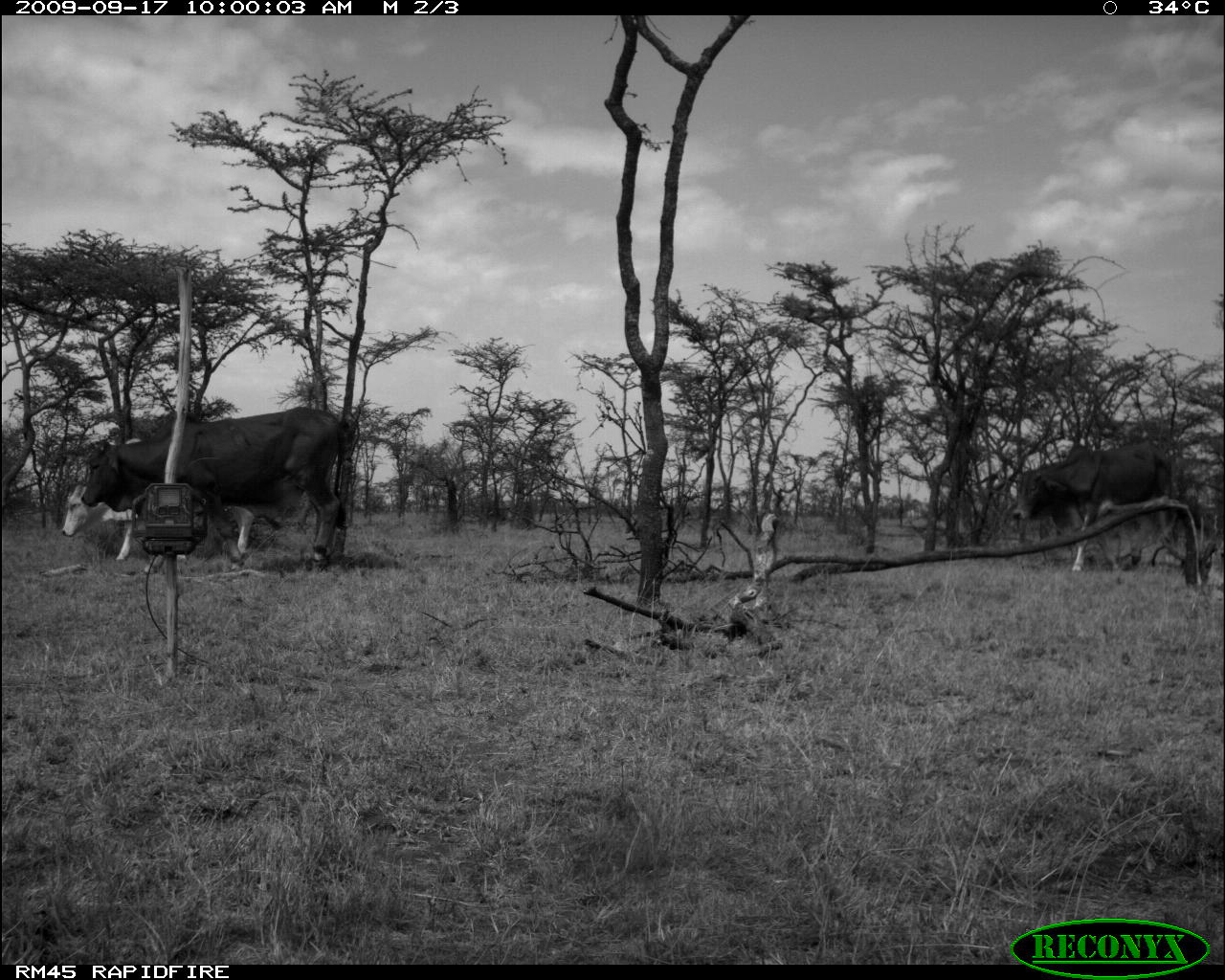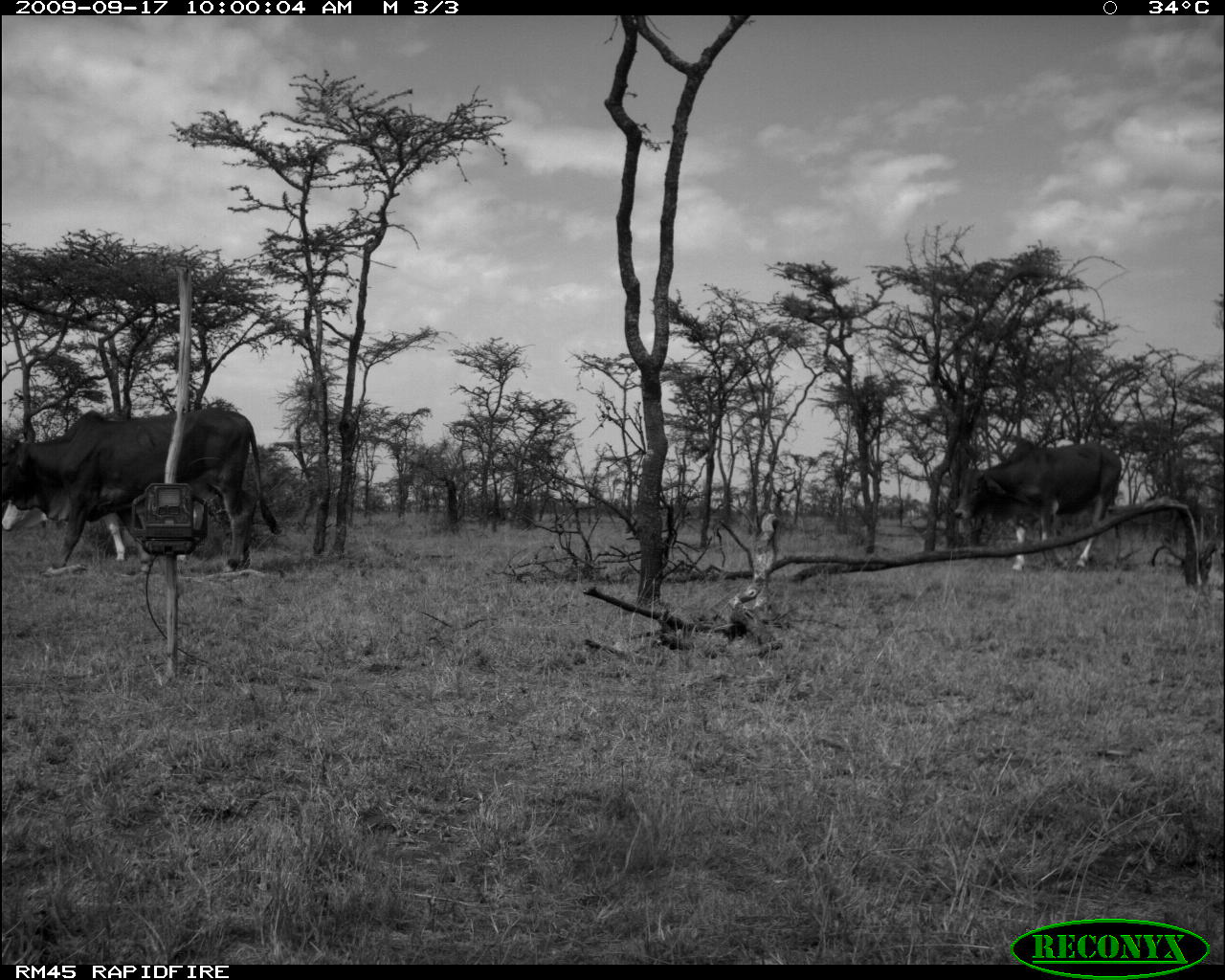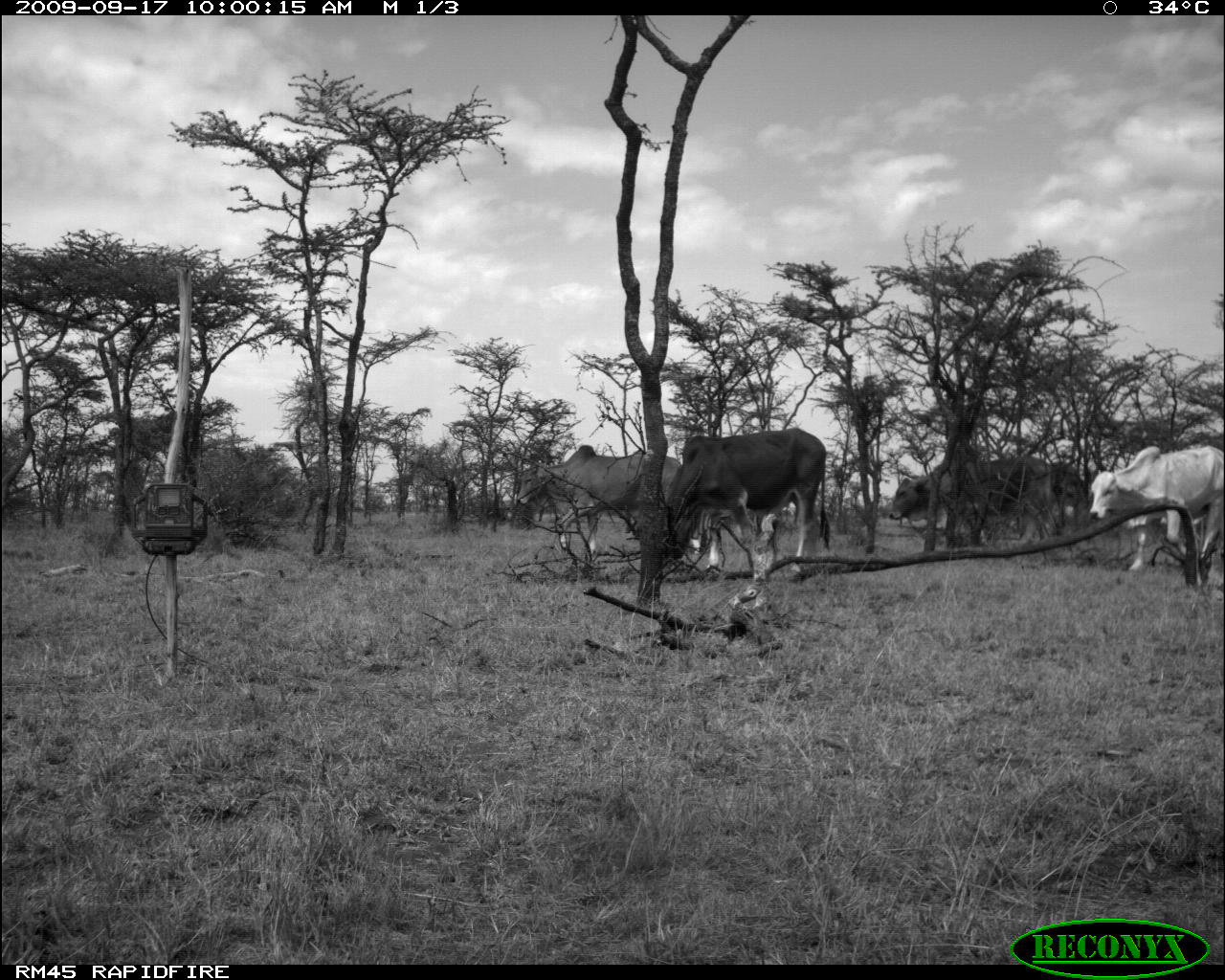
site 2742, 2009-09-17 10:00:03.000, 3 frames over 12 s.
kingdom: Animalia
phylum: Chordata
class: Mammalia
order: Artiodactyla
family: Bovidae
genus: Bos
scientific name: Bos taurus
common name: domestic cattle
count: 2